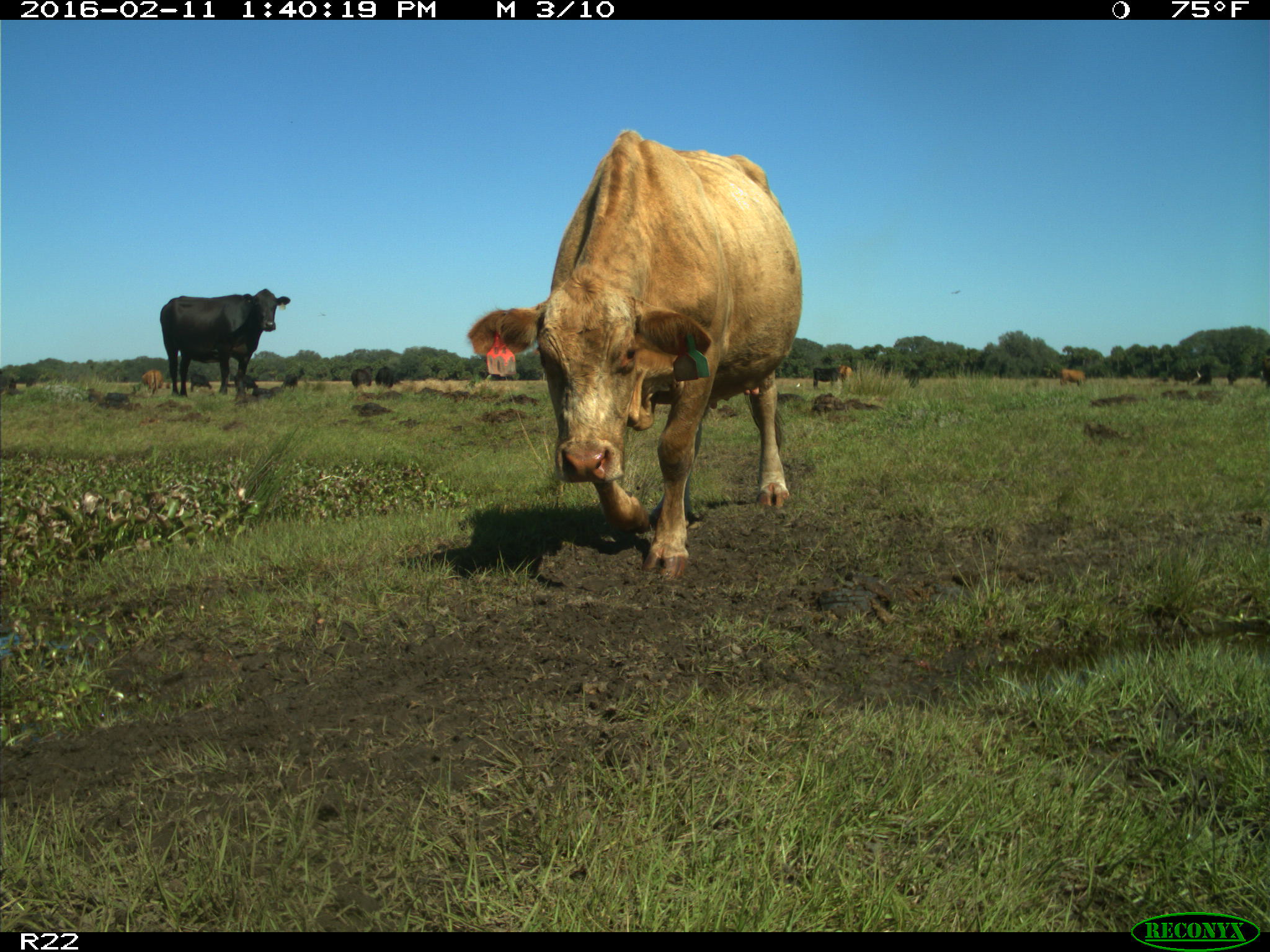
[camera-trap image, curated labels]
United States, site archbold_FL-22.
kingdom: Animalia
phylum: Chordata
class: Mammalia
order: Artiodactyla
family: Bovidae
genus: Bos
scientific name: Bos taurus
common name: domestic cow